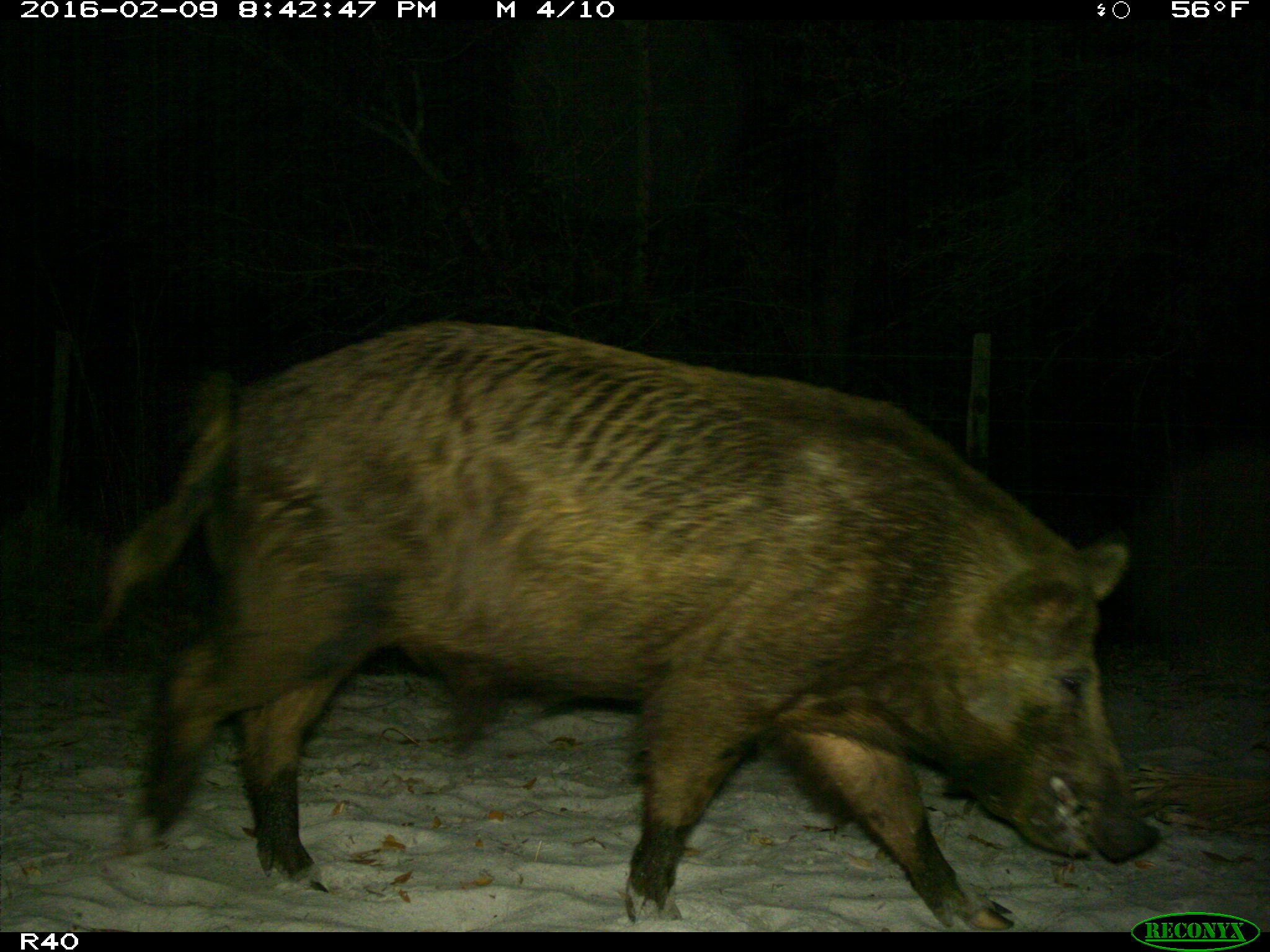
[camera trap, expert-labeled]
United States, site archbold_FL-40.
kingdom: Animalia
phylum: Chordata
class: Mammalia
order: Artiodactyla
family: Suidae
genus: Sus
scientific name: Sus scrofa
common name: wild boar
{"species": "Sus scrofa (wild boar)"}